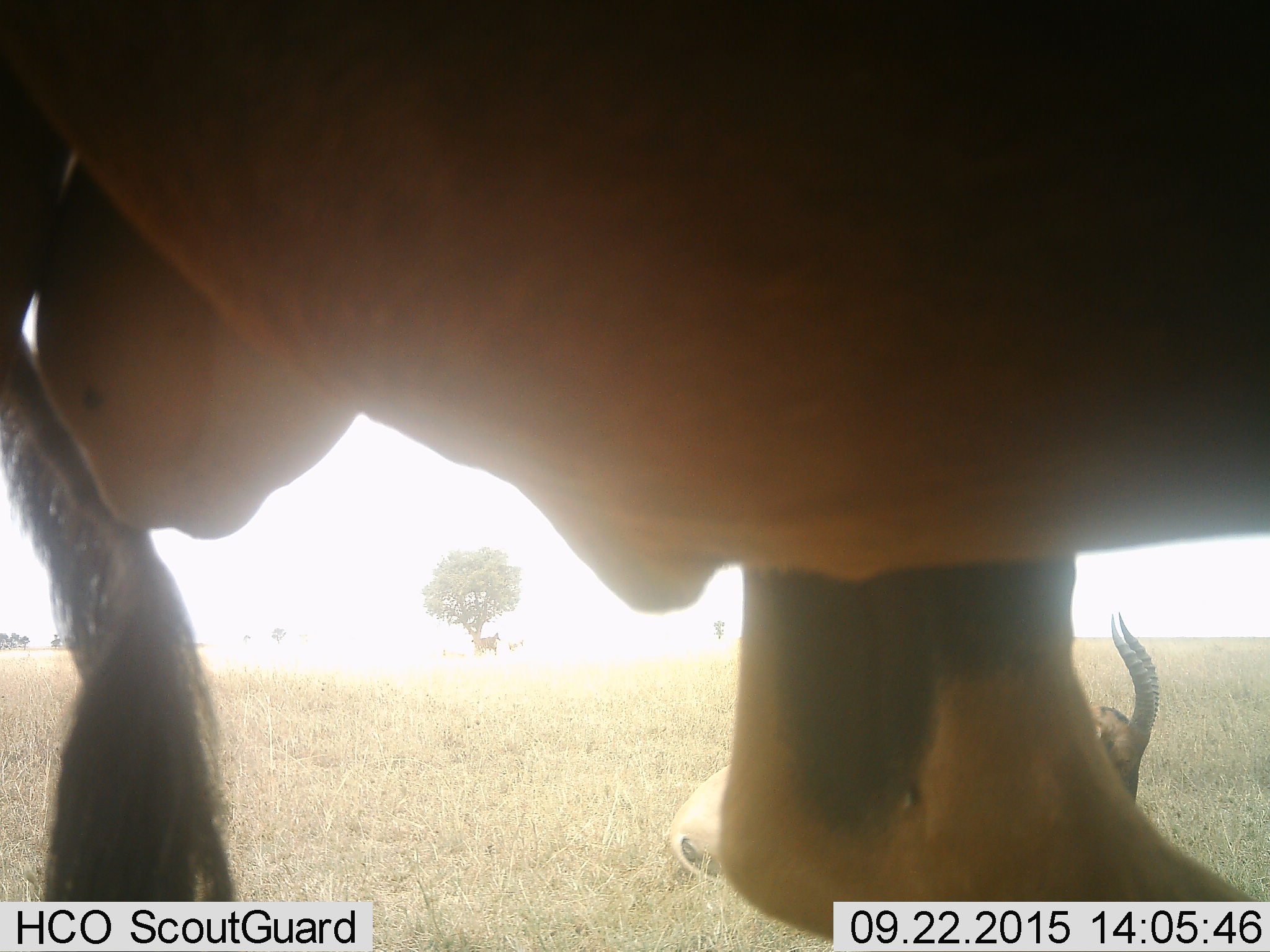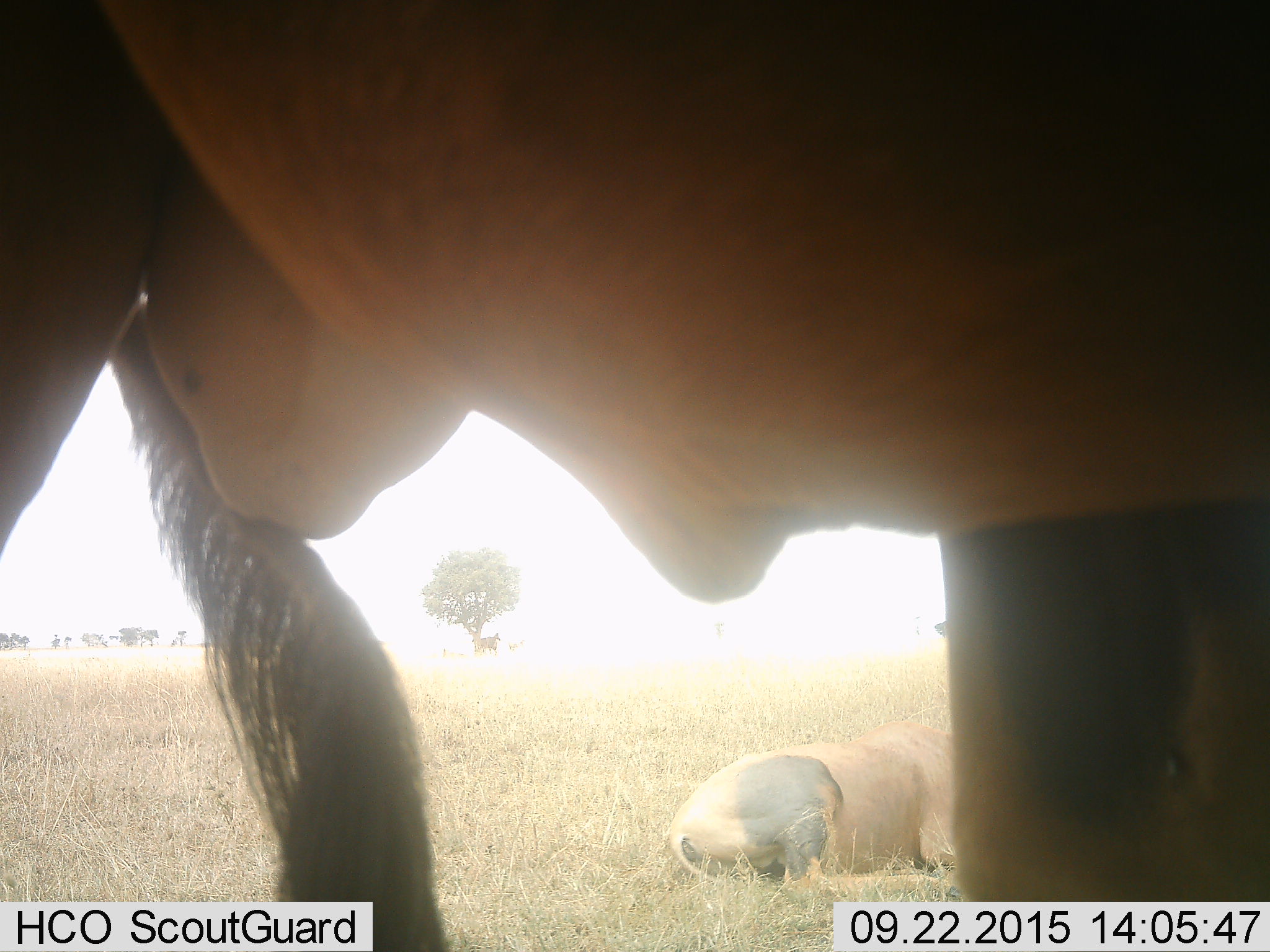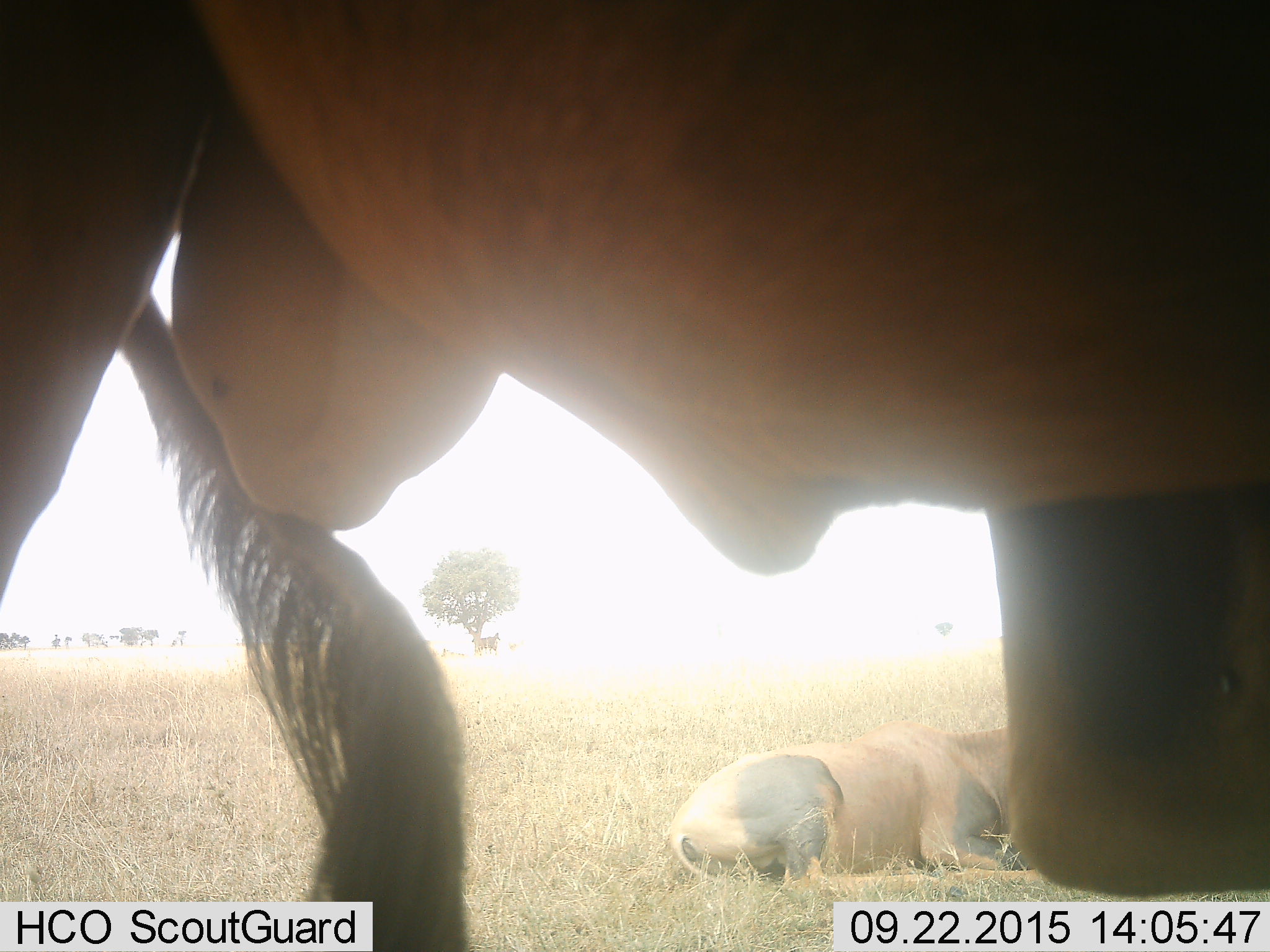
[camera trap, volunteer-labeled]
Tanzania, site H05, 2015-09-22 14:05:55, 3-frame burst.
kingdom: Animalia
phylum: Chordata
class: Mammalia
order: Artiodactyla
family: Bovidae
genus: Damaliscus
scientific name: Damaliscus lunatus jimela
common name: topi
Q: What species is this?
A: Topi (Damaliscus lunatus jimela).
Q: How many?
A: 2.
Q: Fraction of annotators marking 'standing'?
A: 75%.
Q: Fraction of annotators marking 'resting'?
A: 75%.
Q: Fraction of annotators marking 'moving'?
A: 25%.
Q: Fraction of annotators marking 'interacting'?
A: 0%.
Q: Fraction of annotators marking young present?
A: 25%.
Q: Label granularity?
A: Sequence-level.